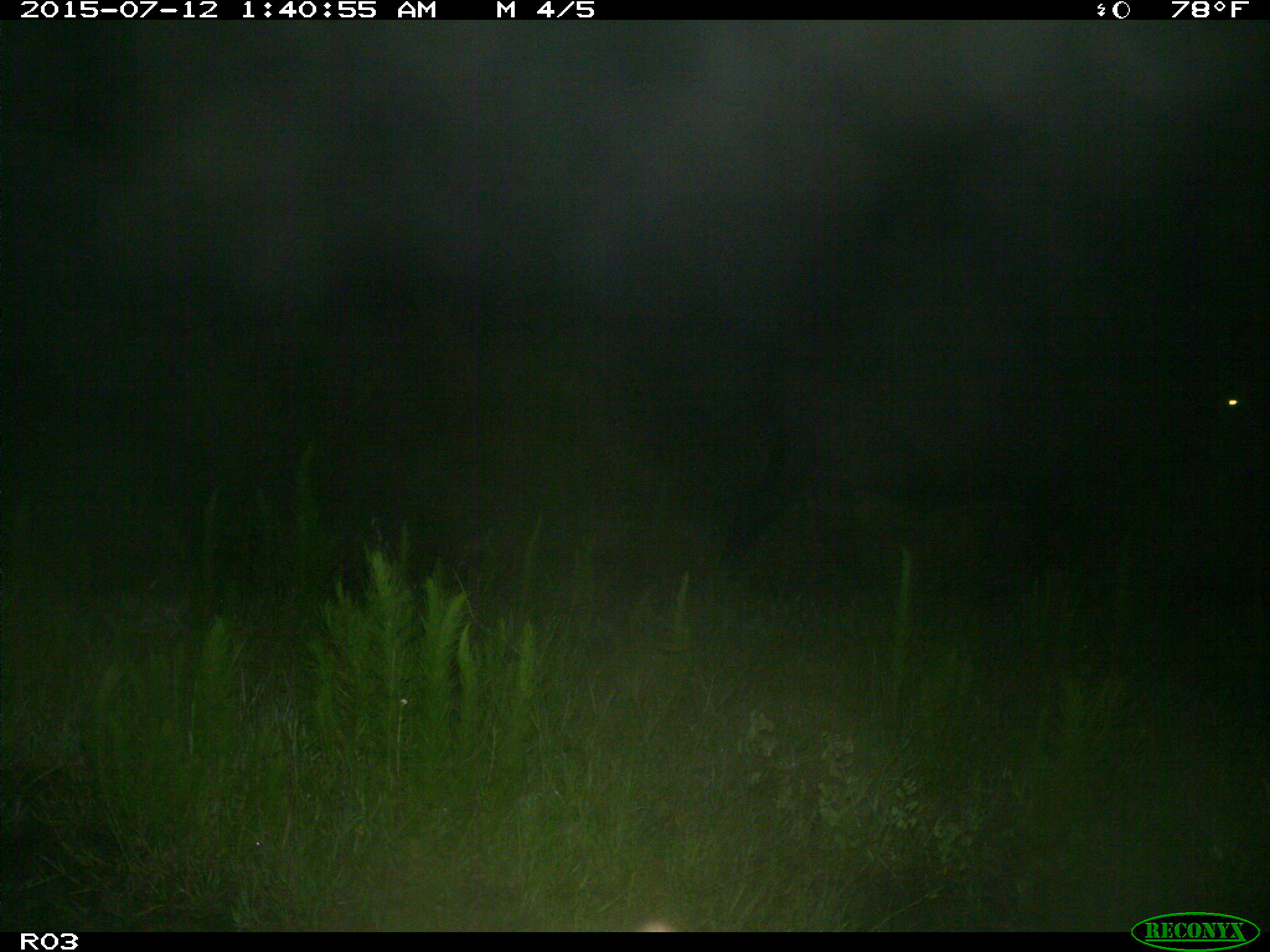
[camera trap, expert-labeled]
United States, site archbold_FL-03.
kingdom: Animalia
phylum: Chordata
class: Mammalia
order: Artiodactyla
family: Bovidae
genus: Bos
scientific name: Bos taurus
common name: domestic cow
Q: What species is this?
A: Bos taurus (domestic cow).